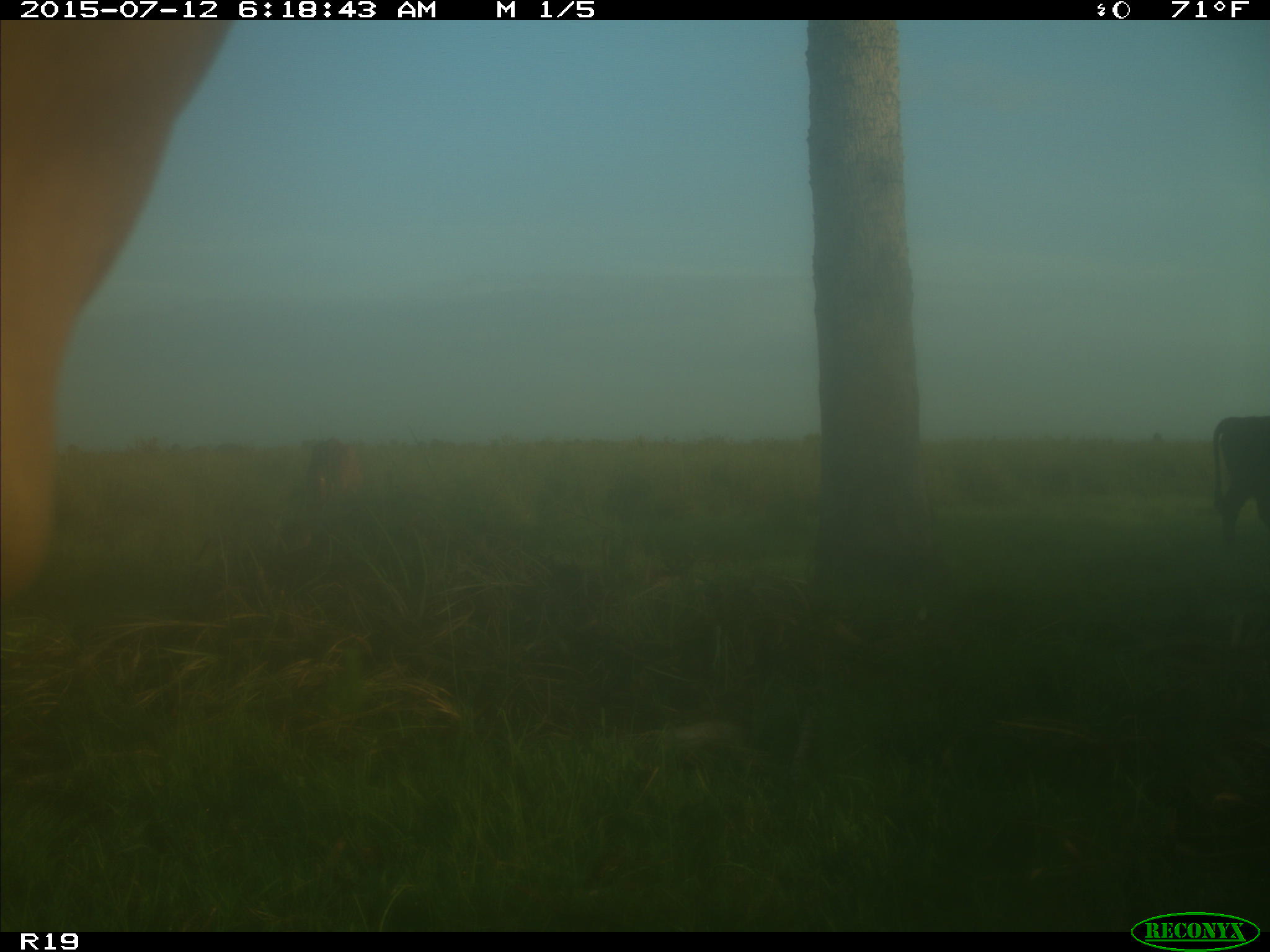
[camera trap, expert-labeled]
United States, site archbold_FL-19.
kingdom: Animalia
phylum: Chordata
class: Mammalia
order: Artiodactyla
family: Bovidae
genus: Bos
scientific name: Bos taurus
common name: domestic cow